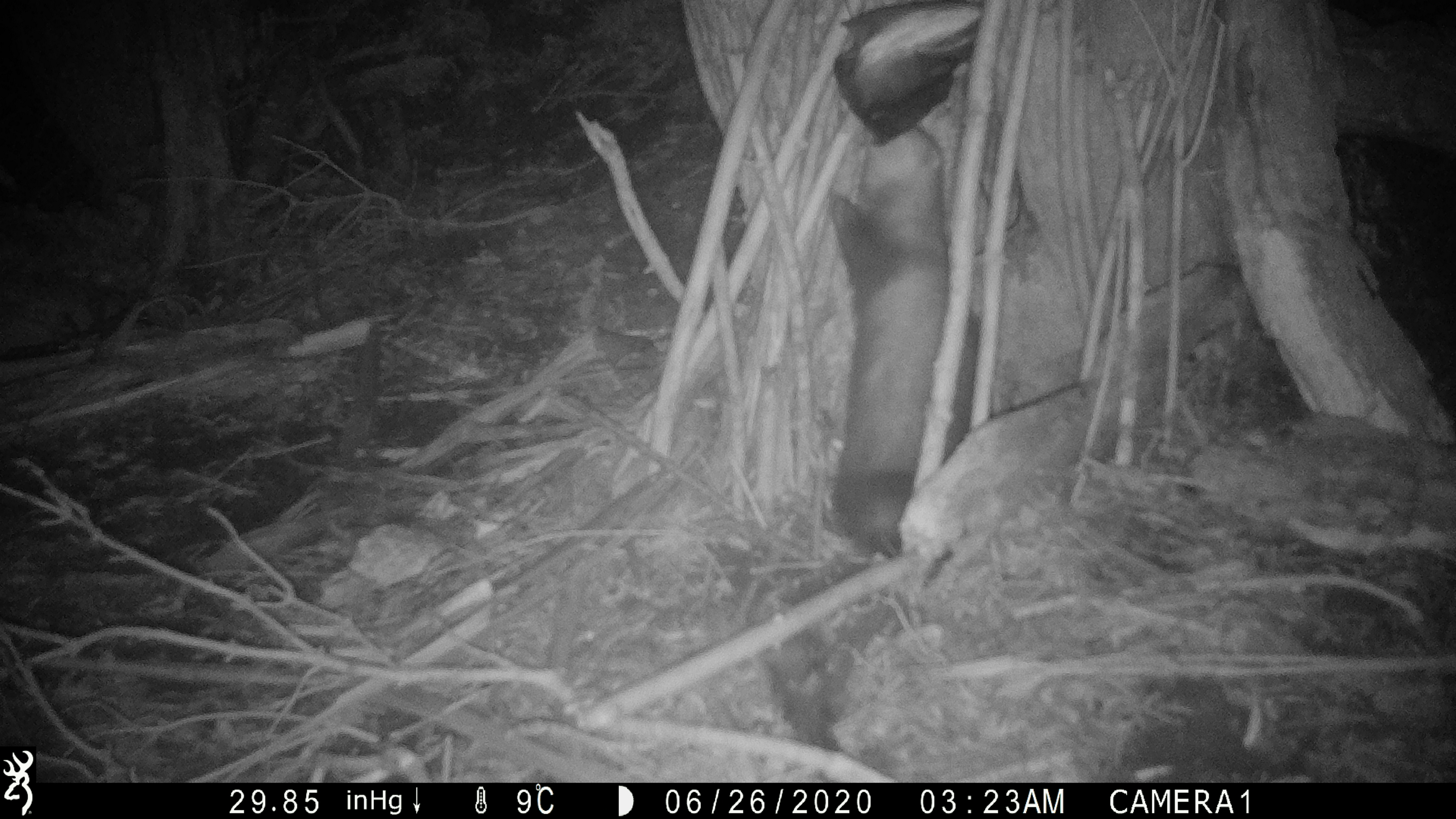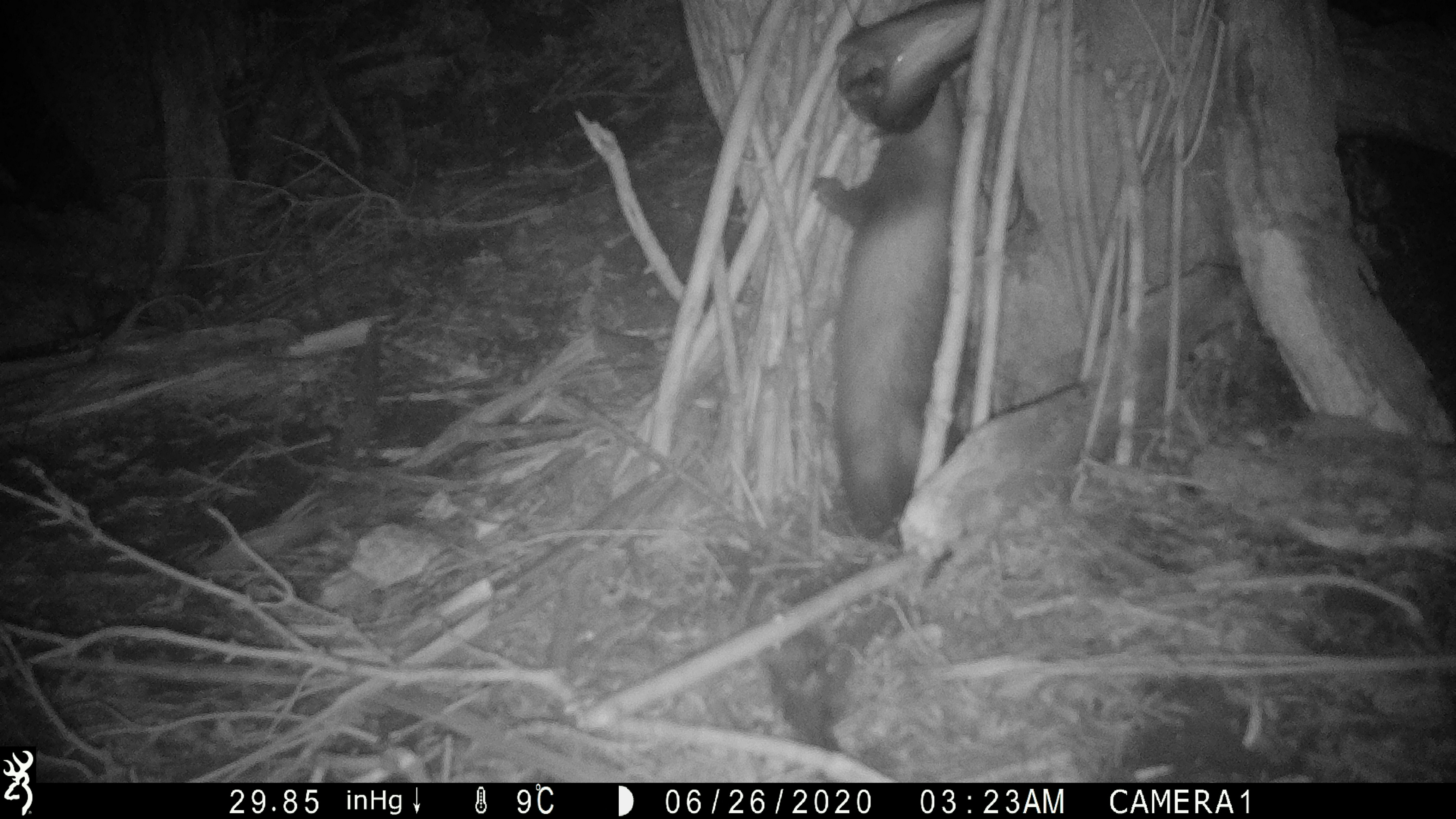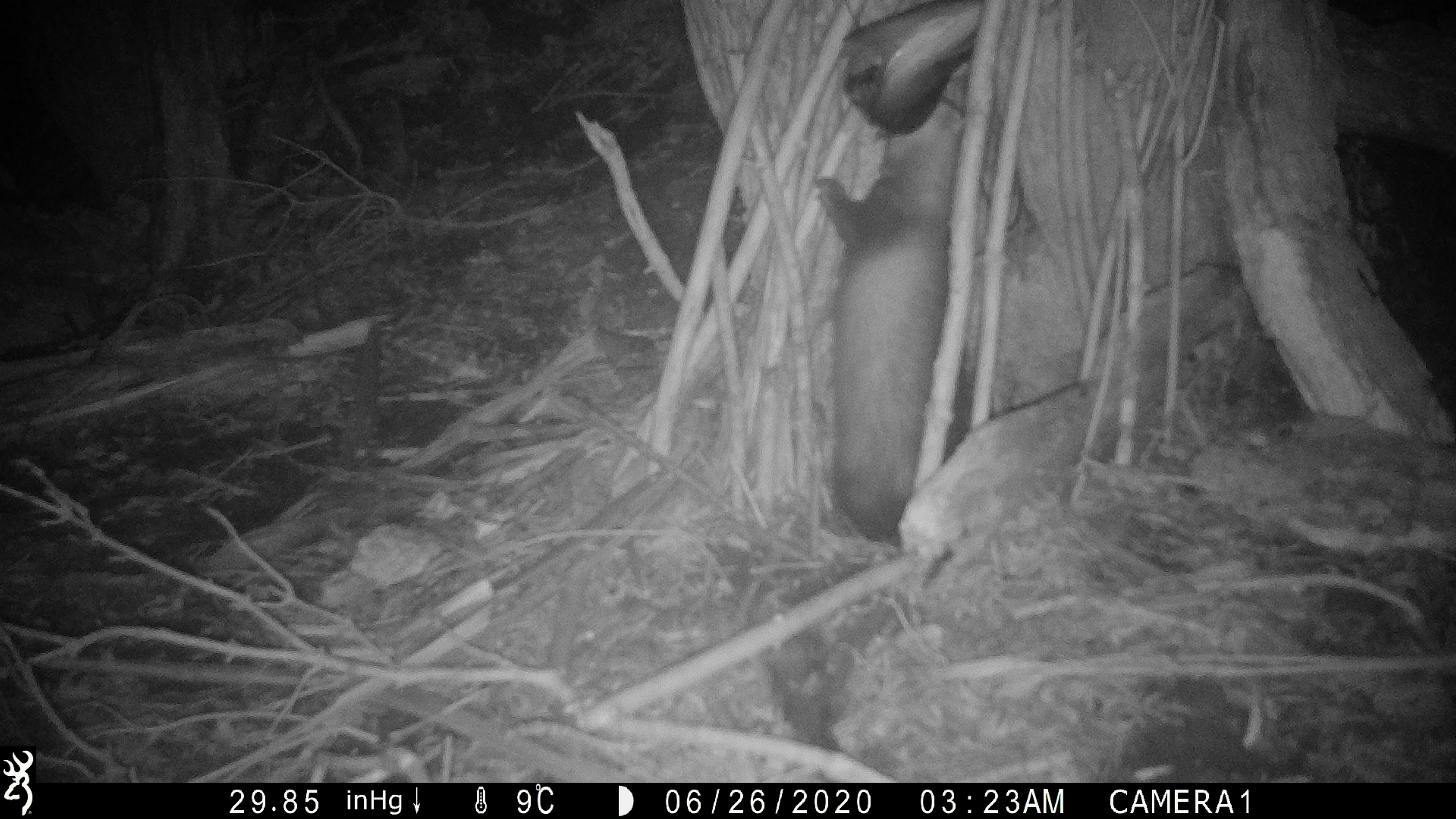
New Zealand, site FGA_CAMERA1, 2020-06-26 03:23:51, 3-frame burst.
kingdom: Animalia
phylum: Chordata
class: Mammalia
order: Carnivora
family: Mustelidae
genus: Mustela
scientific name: Mustela furo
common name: ferret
Ferret (Mustela furo).